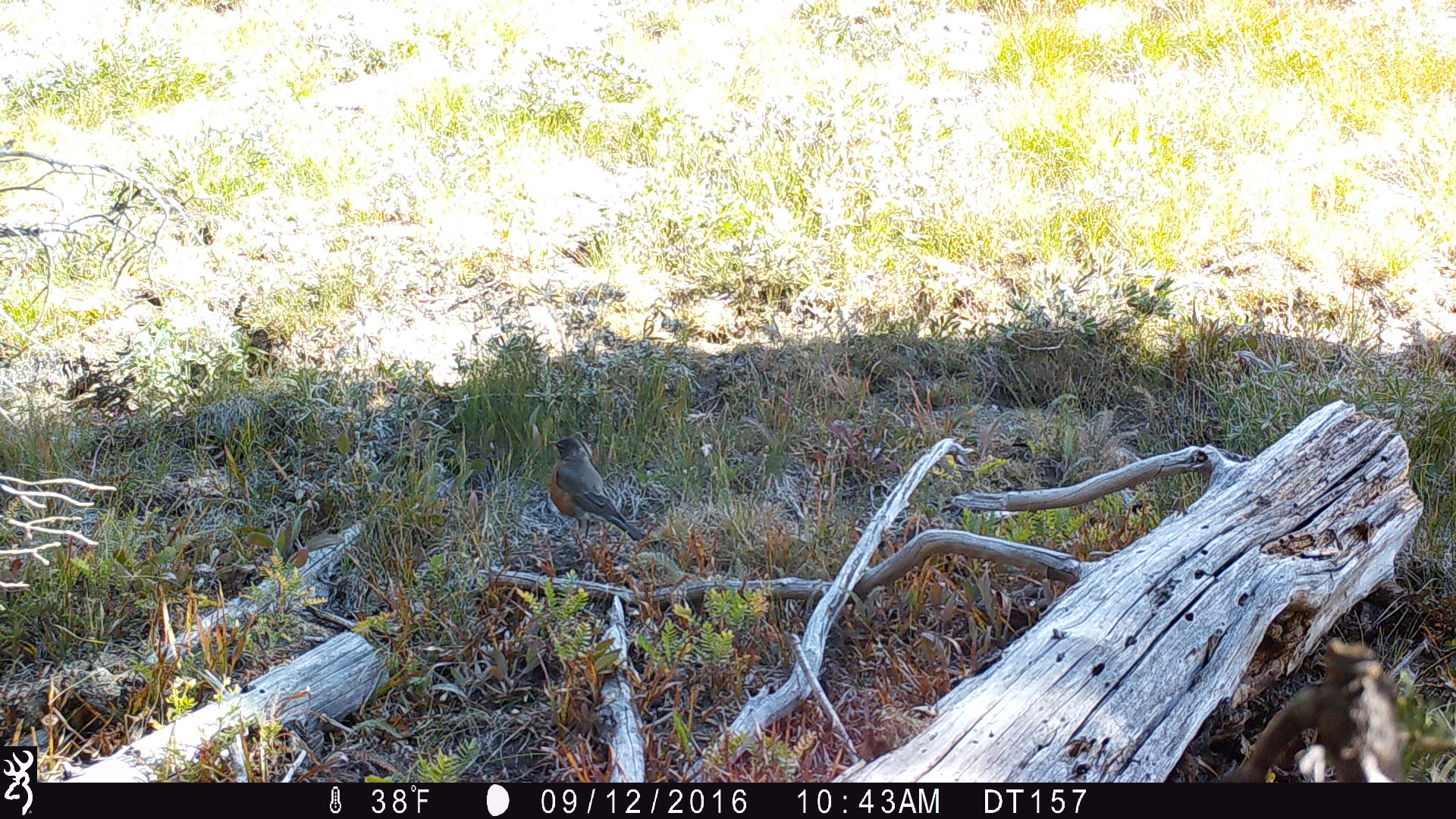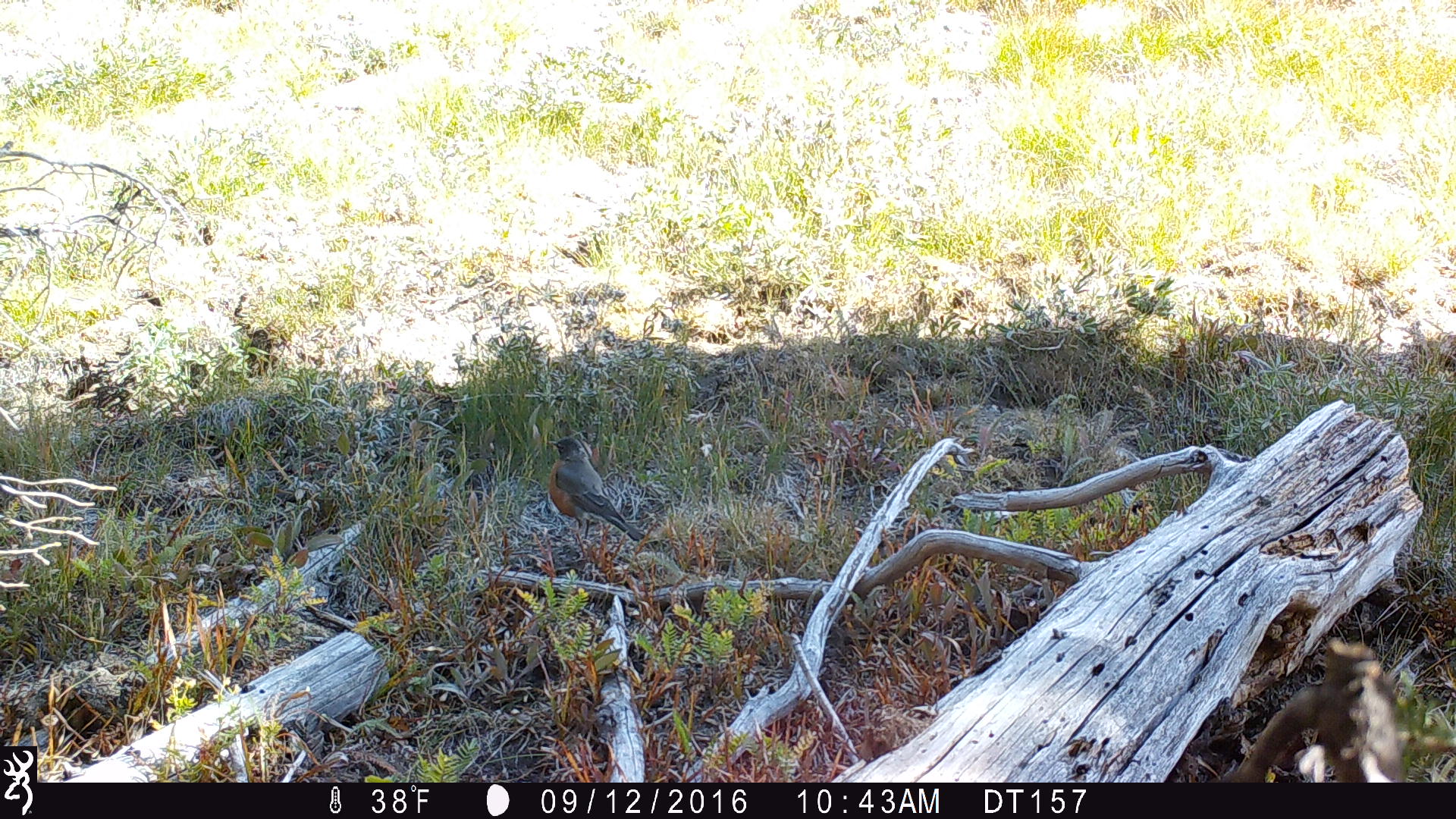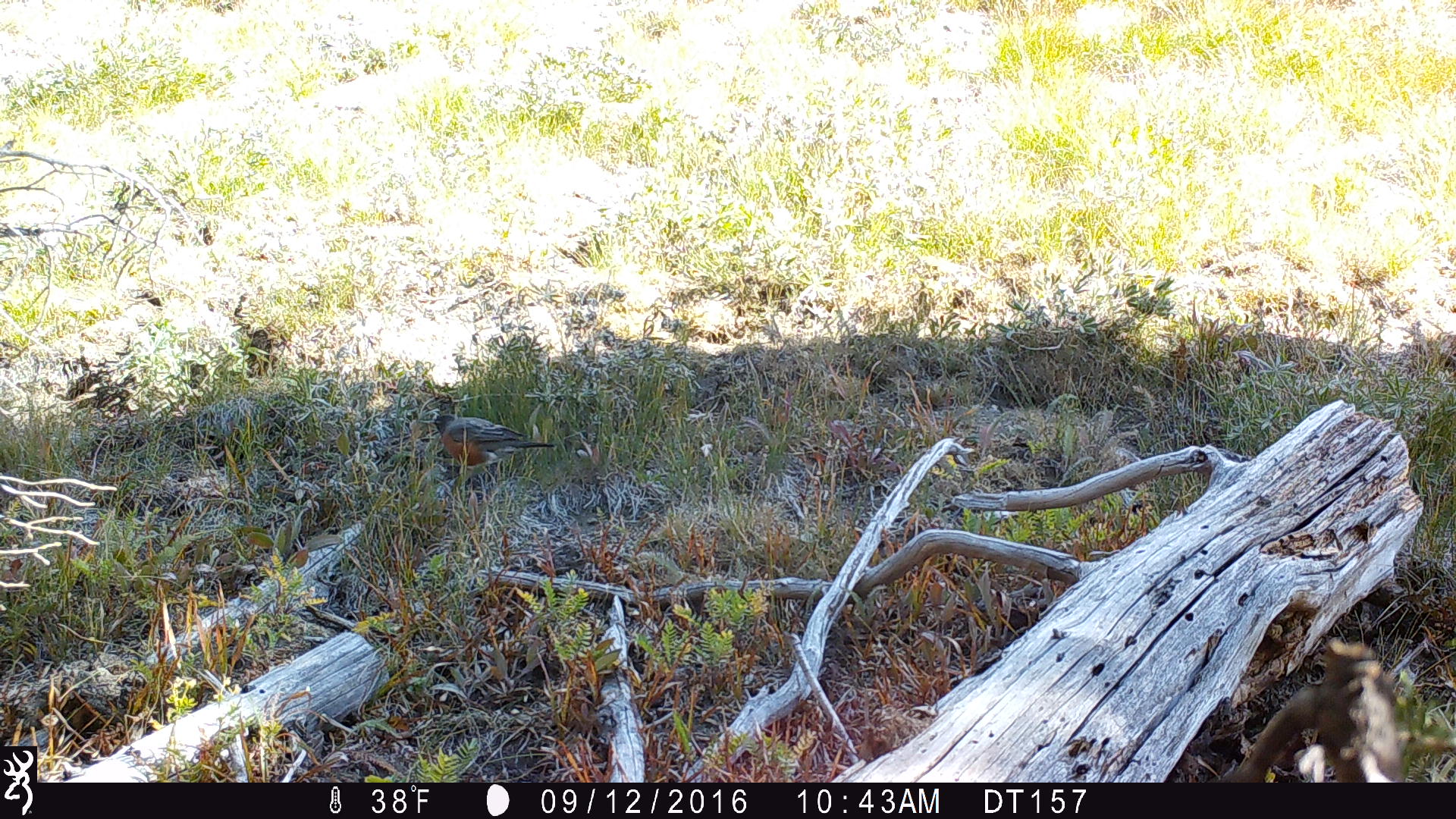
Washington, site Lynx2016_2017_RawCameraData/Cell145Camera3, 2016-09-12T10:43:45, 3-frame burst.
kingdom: Animalia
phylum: Chordata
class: Aves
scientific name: Aves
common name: birds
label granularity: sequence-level